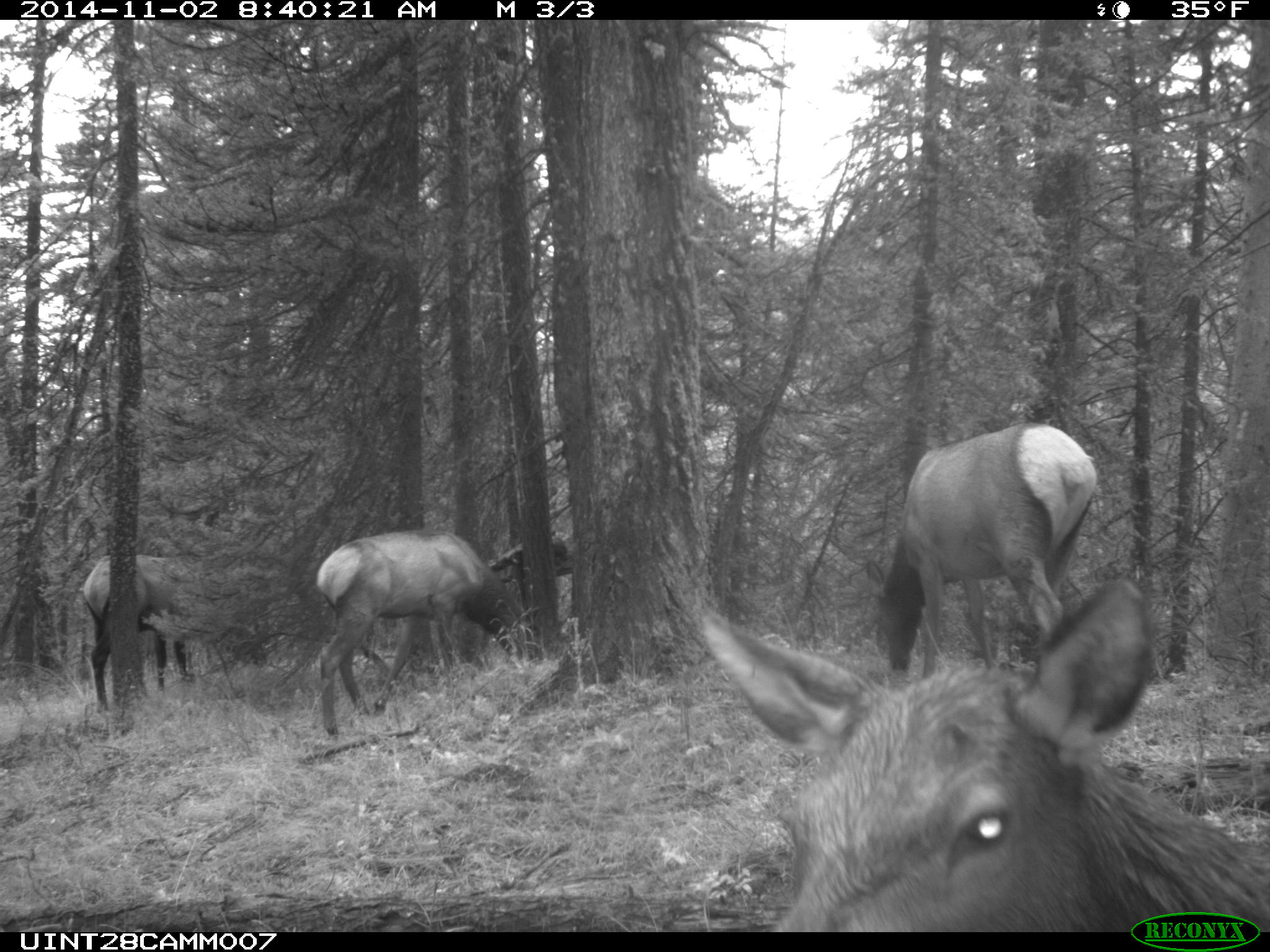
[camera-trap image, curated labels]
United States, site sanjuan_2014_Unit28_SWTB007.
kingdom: Animalia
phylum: Chordata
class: Mammalia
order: Artiodactyla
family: Cervidae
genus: Cervus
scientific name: Cervus elaphus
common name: red deer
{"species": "Cervus elaphus (red deer)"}